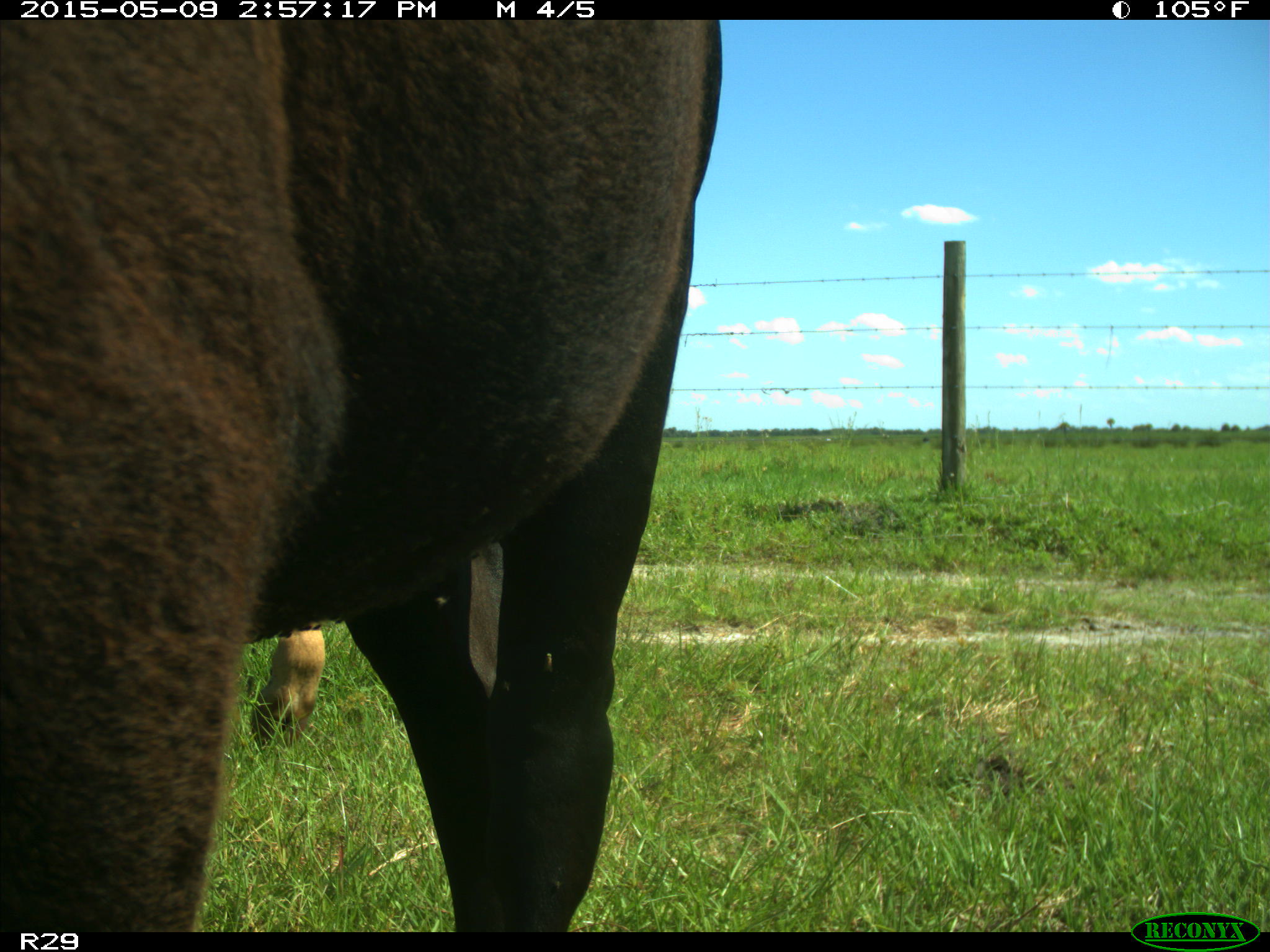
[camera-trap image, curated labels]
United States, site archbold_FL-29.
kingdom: Animalia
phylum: Chordata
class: Mammalia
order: Artiodactyla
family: Bovidae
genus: Bos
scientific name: Bos taurus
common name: domestic cow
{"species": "Bos taurus (domestic cow)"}